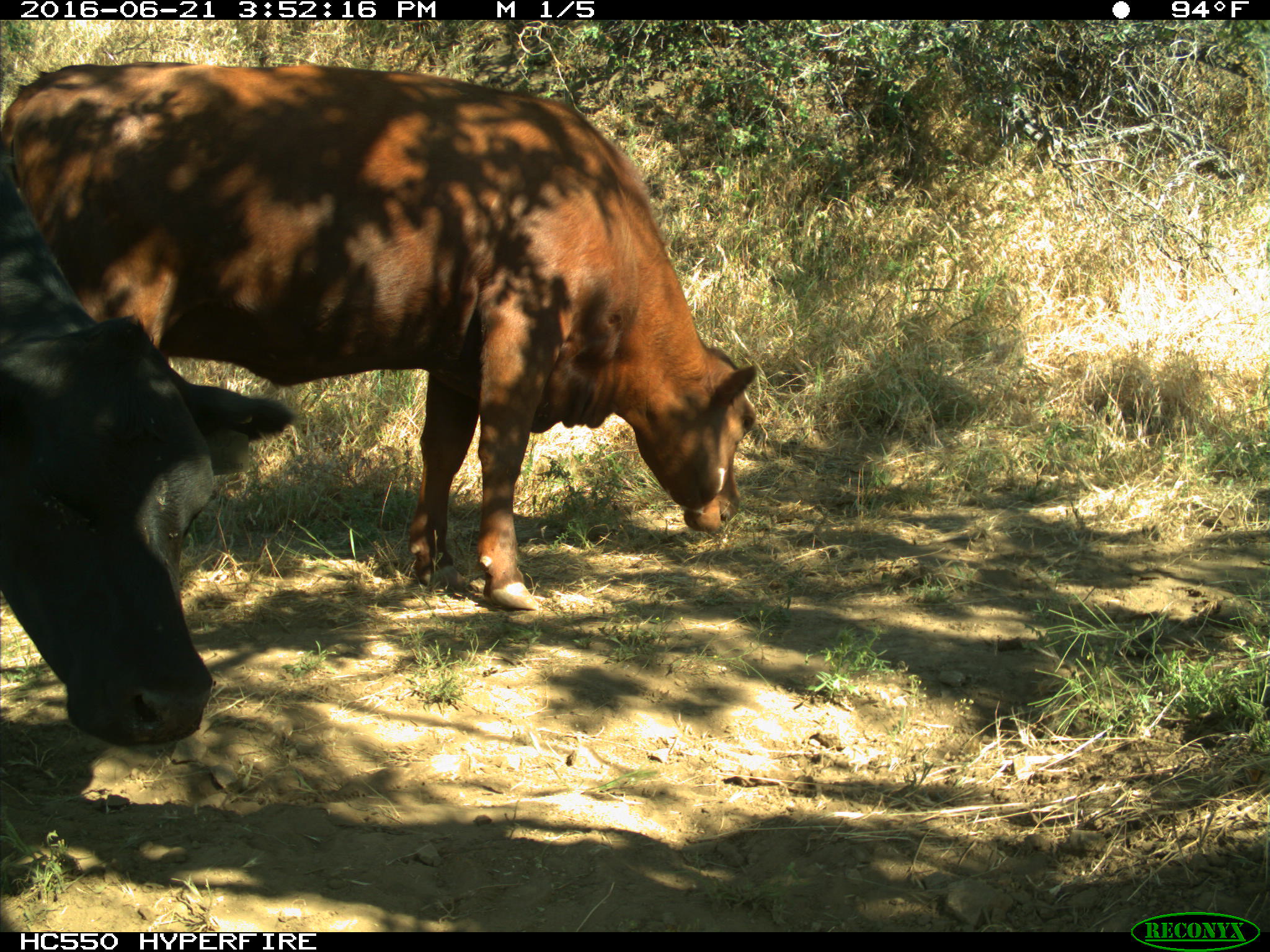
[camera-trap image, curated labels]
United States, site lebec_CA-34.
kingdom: Animalia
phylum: Chordata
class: Mammalia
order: Artiodactyla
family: Bovidae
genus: Bos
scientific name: Bos taurus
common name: domestic cow